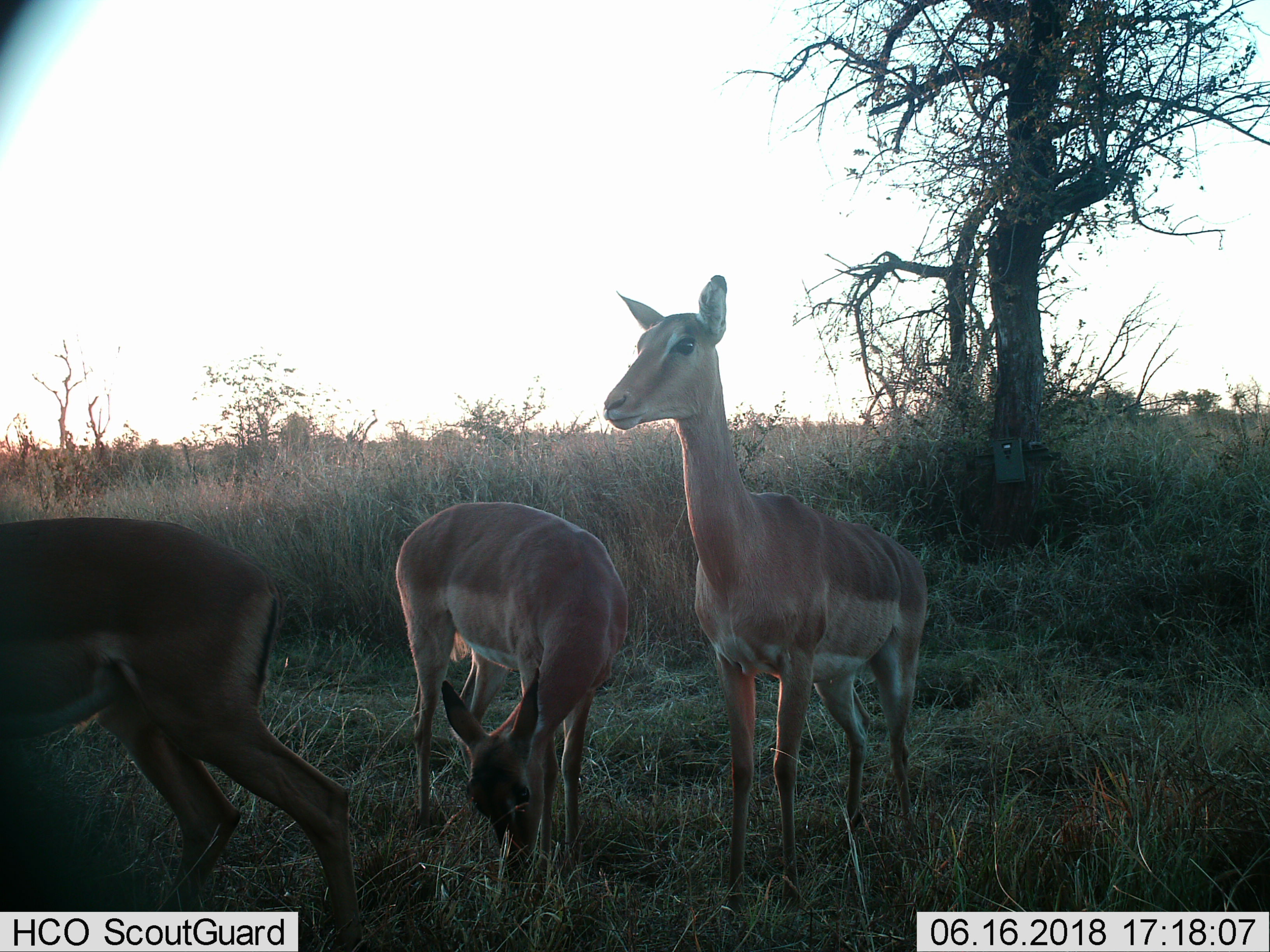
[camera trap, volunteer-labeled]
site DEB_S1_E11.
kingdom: Animalia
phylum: Chordata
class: Mammalia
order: Artiodactyla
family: Bovidae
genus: Aepyceros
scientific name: Aepyceros melampus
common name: impala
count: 3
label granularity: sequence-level